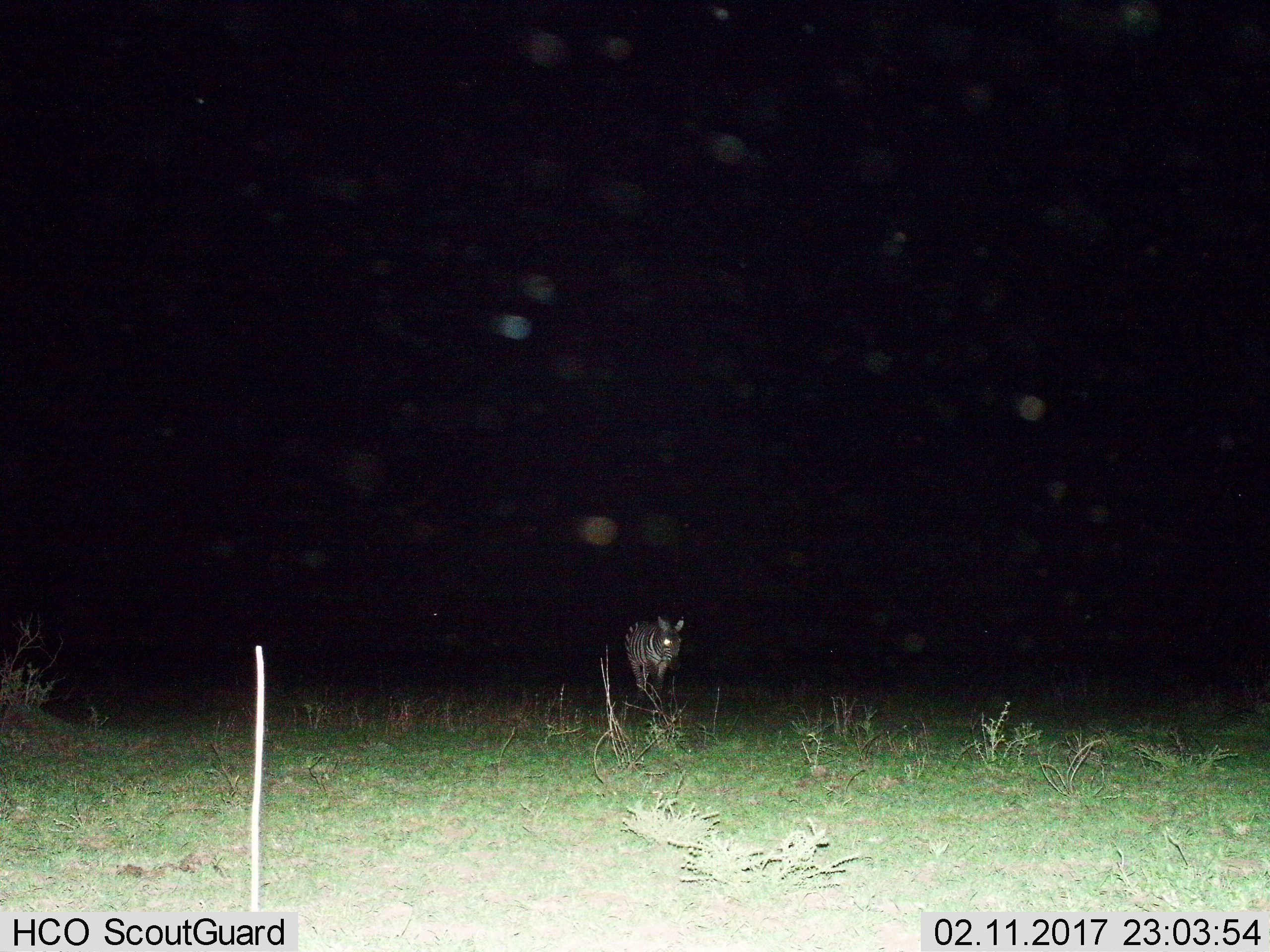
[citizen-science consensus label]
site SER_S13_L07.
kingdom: Animalia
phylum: Chordata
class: Mammalia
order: Perissodactyla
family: Equidae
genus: Equus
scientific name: Equus quagga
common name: plains zebra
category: zebraplains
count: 1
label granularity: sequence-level